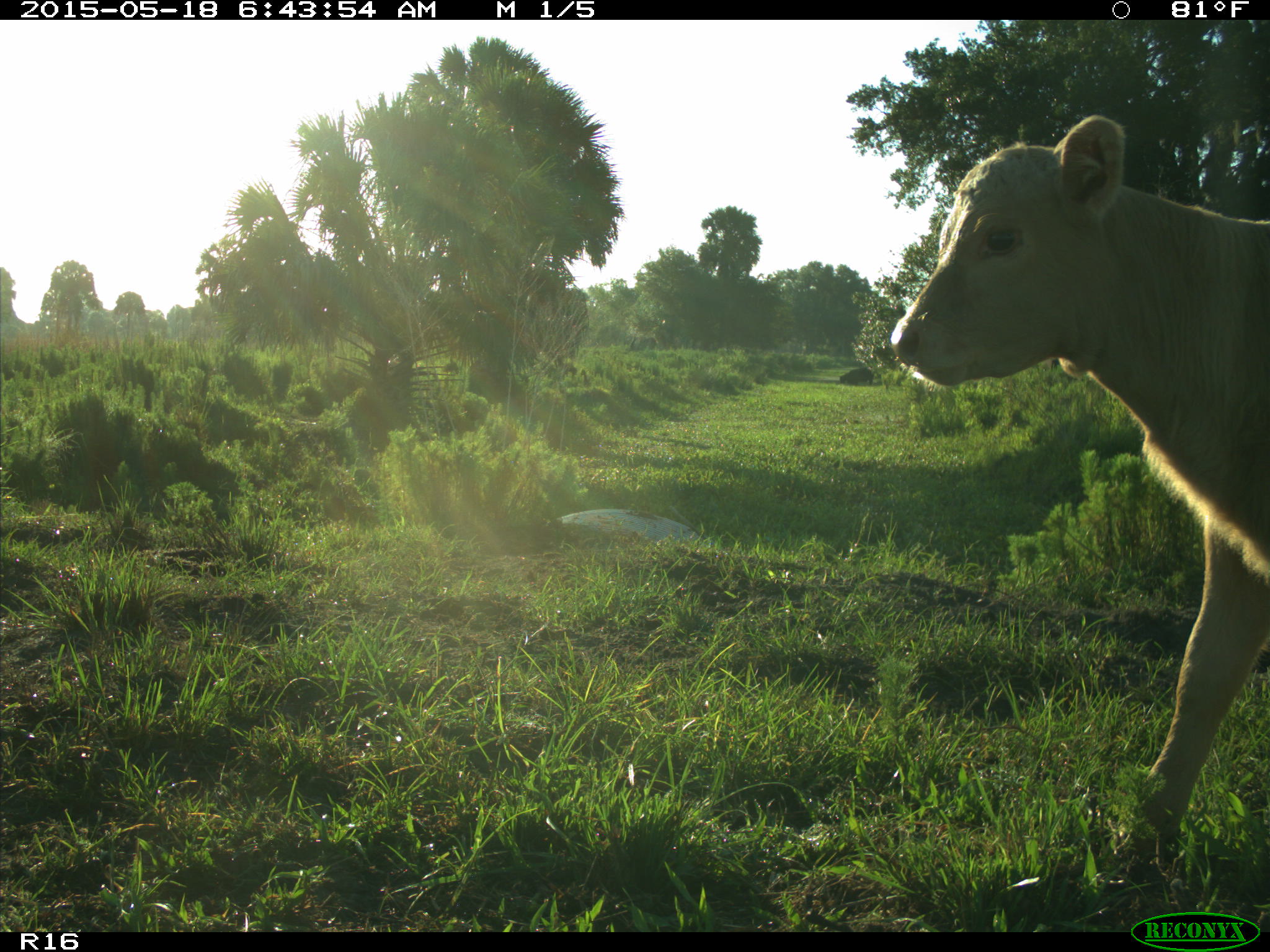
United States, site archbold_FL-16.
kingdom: Animalia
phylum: Chordata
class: Mammalia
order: Artiodactyla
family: Bovidae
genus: Bos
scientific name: Bos taurus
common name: domestic cow